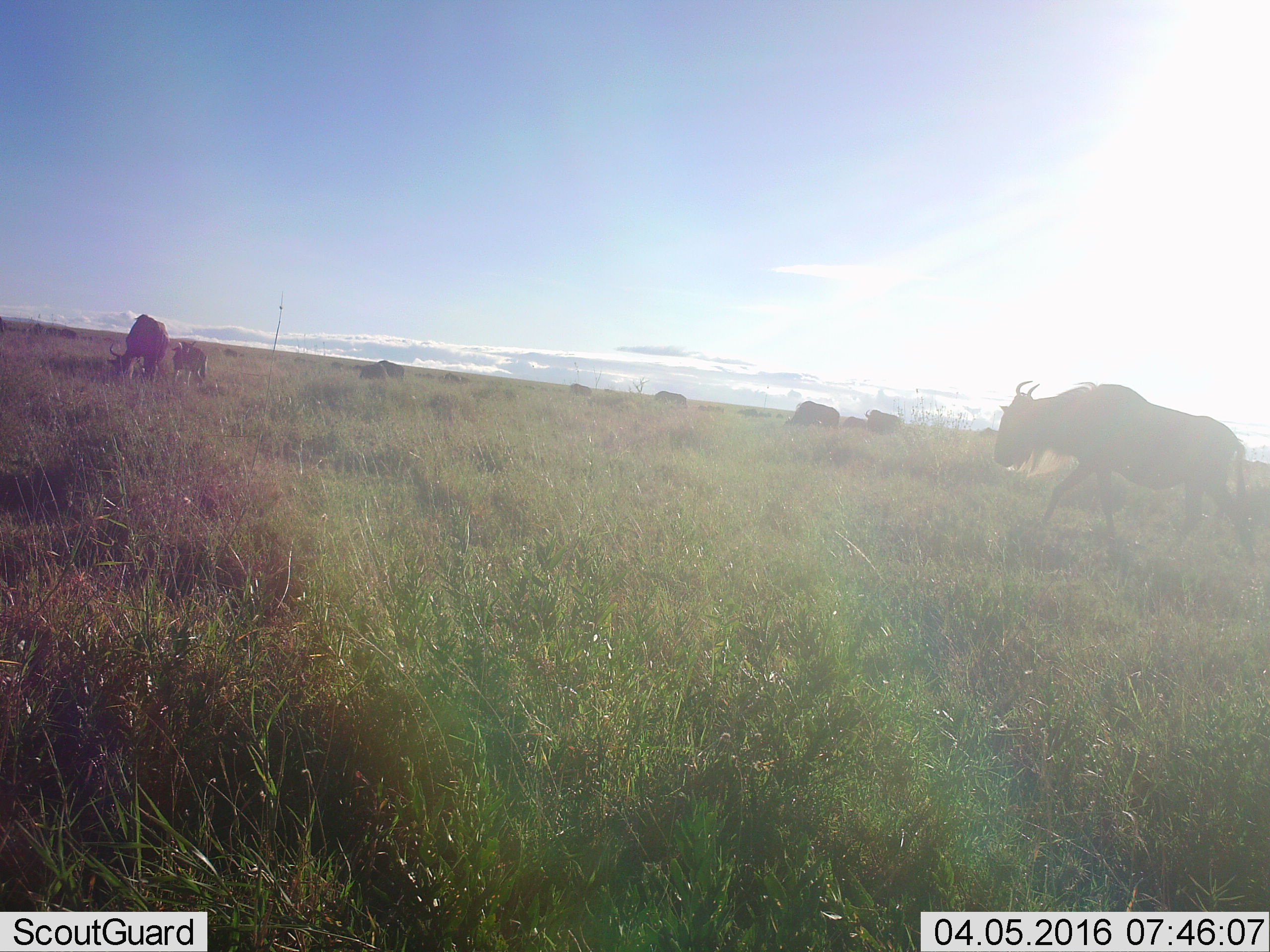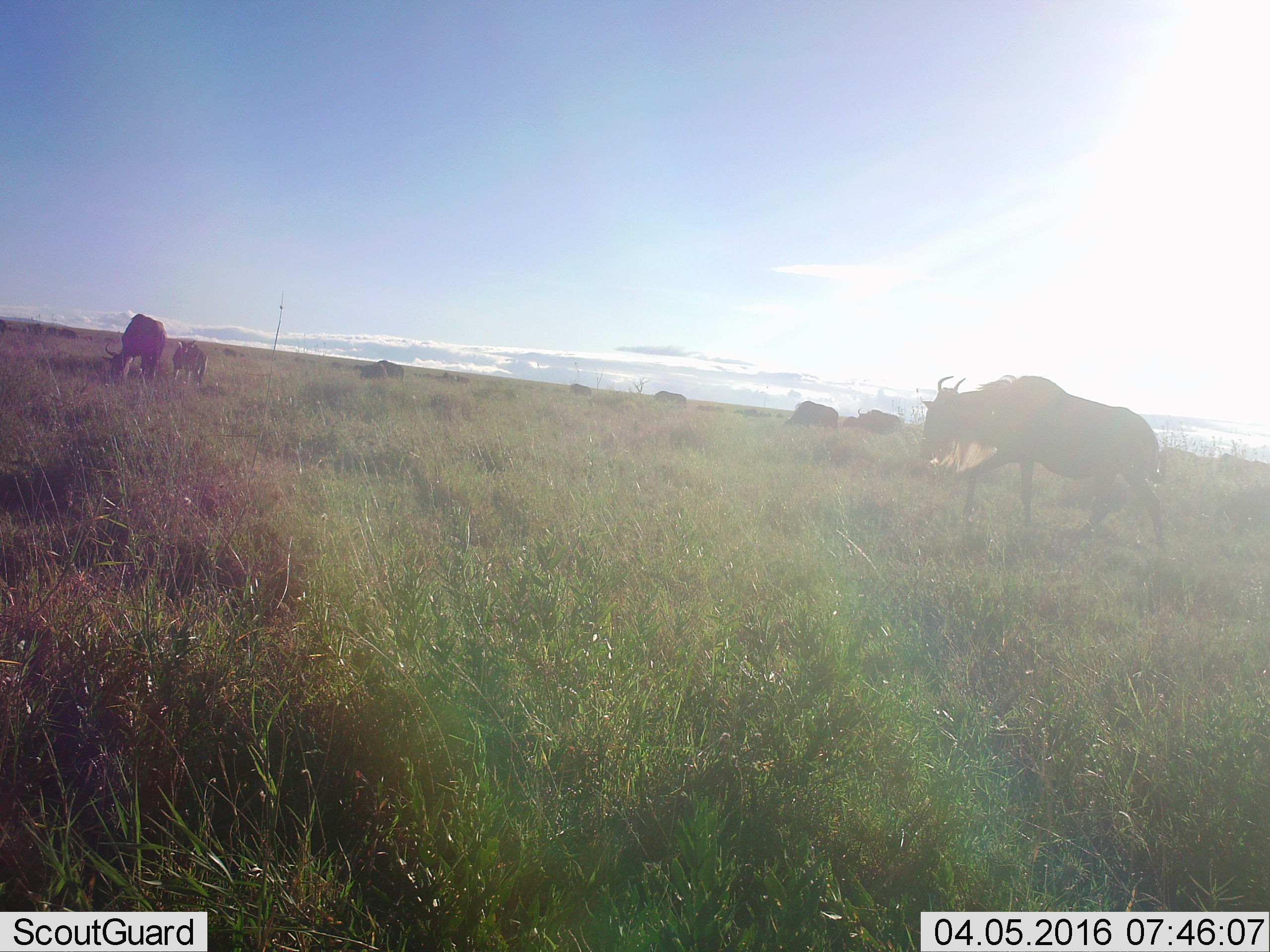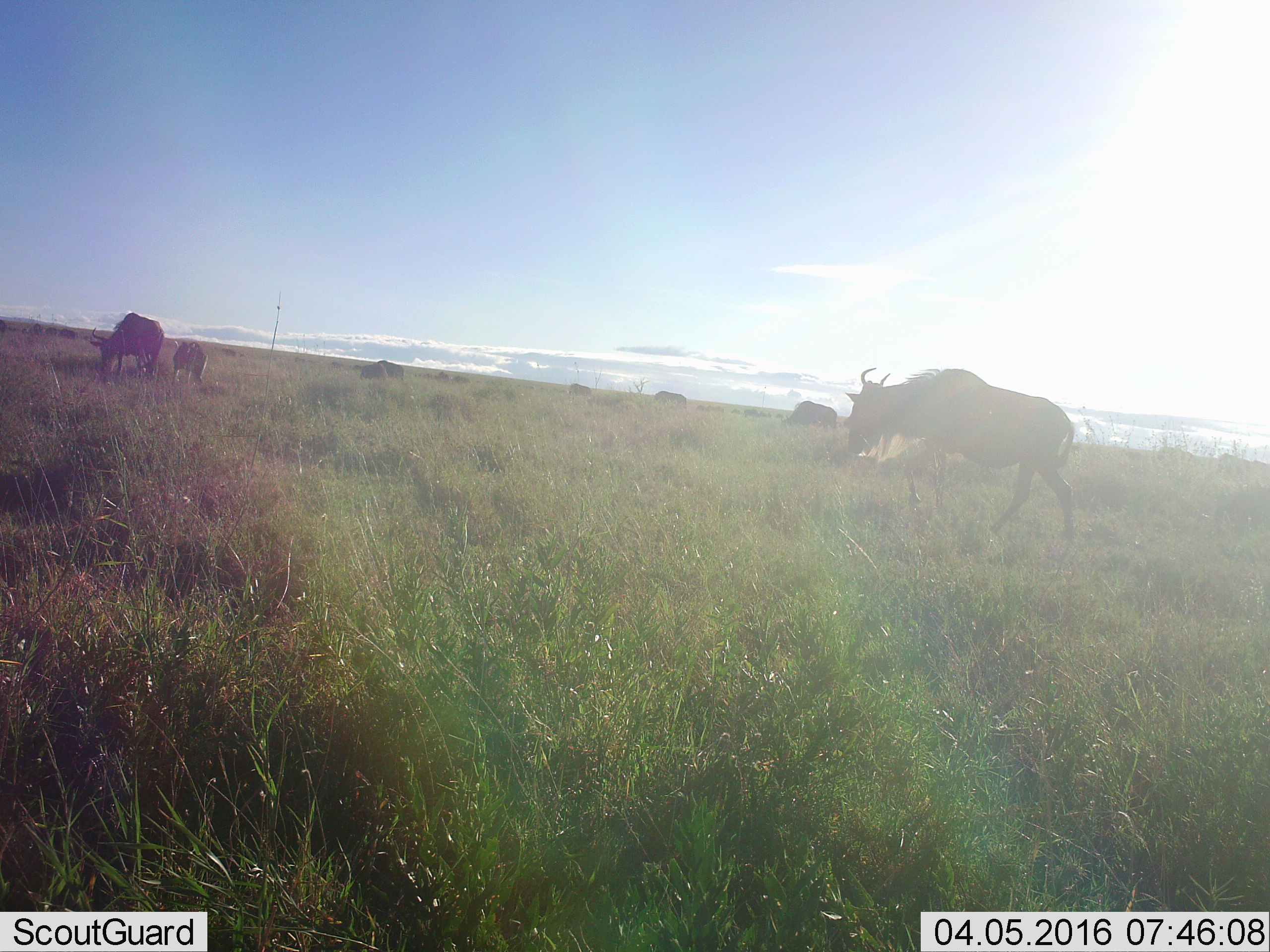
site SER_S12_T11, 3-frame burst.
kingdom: Animalia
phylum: Chordata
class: Mammalia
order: Artiodactyla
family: Bovidae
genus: Connochaetes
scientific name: Connochaetes taurinus taurinus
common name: blue wildebeest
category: wildebeestblue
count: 11-50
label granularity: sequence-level